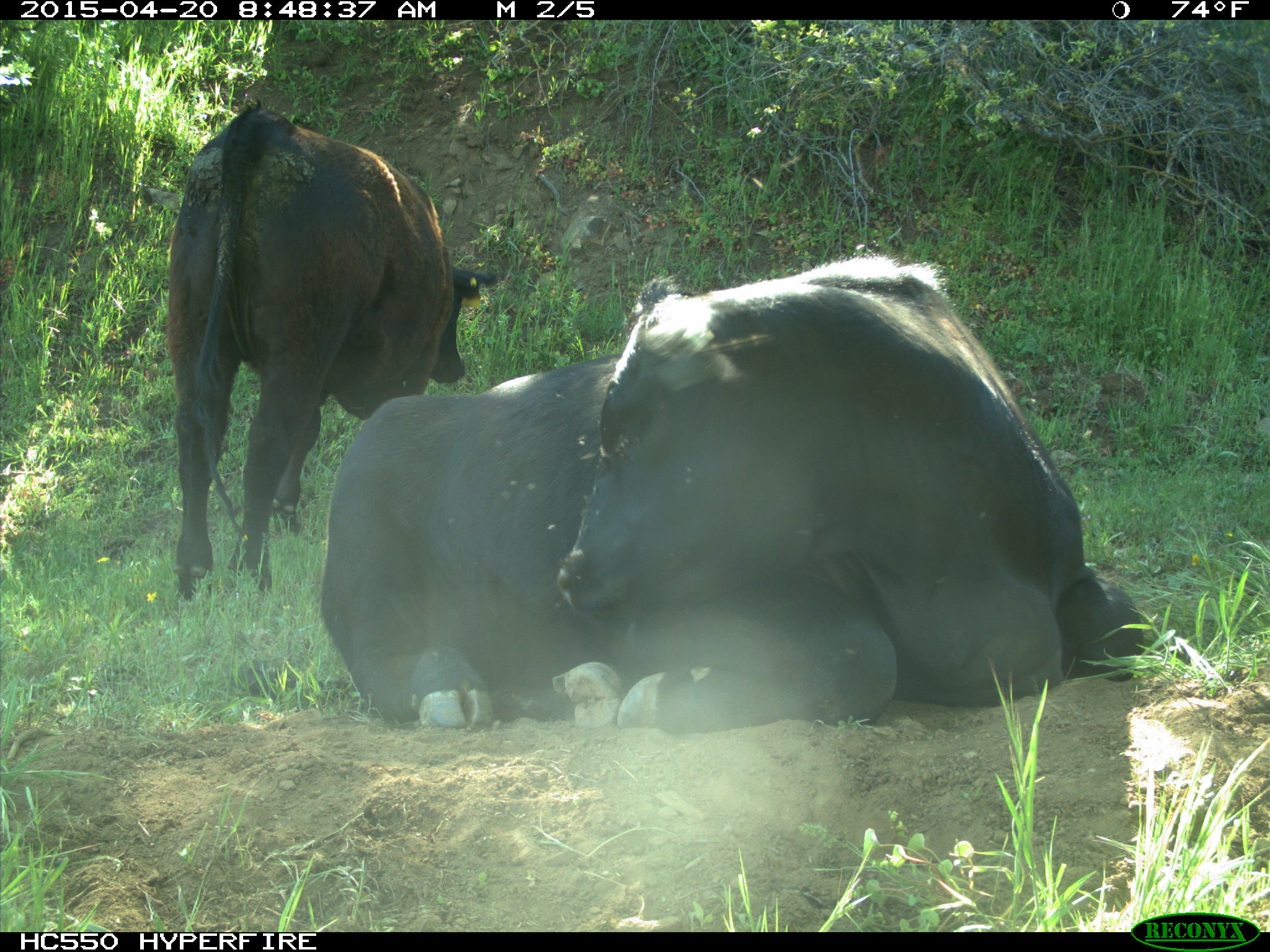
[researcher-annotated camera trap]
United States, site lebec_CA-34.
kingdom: Animalia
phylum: Chordata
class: Mammalia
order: Artiodactyla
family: Bovidae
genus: Bos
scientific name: Bos taurus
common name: domestic cow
Bos taurus (domestic cow).